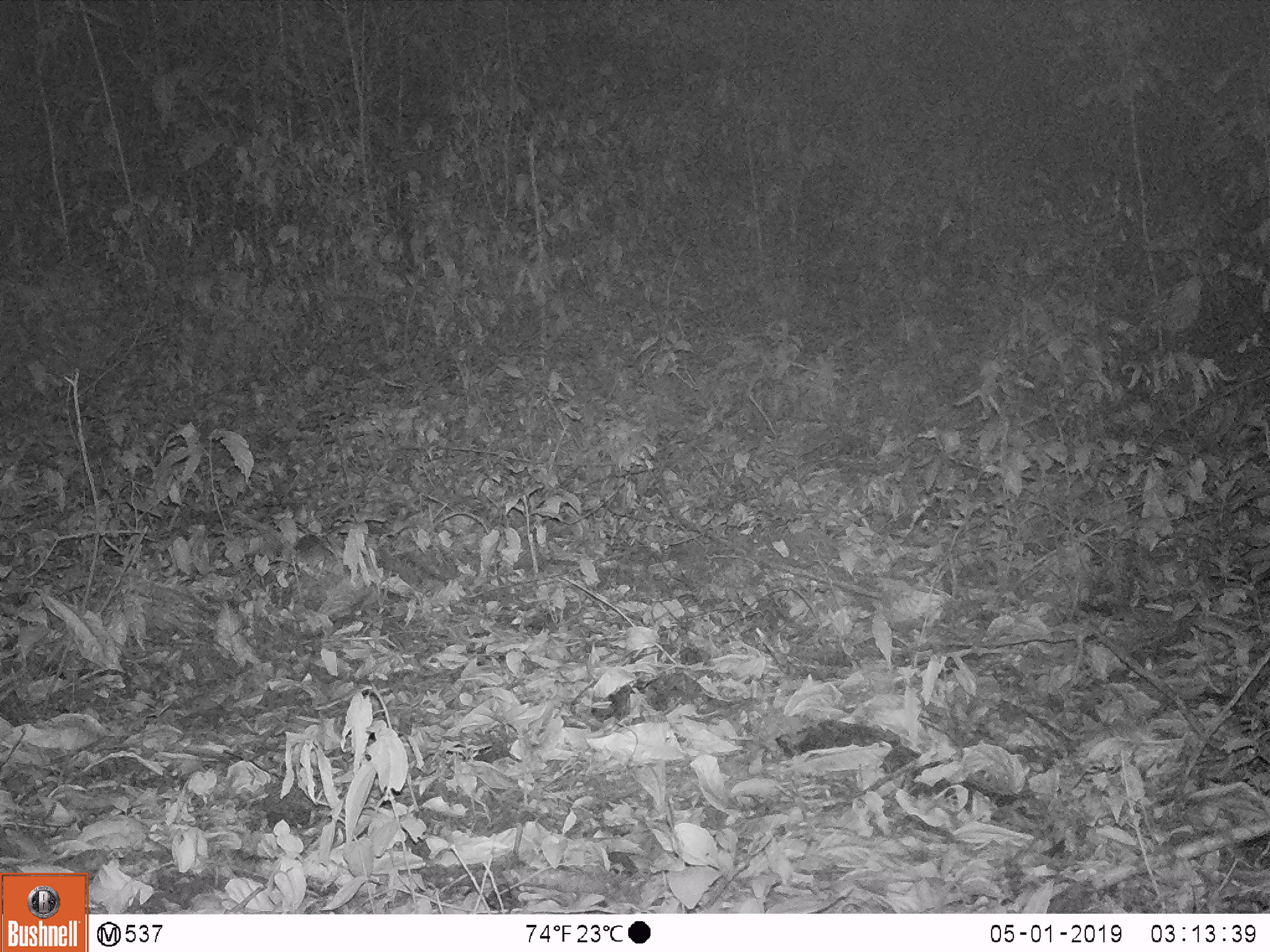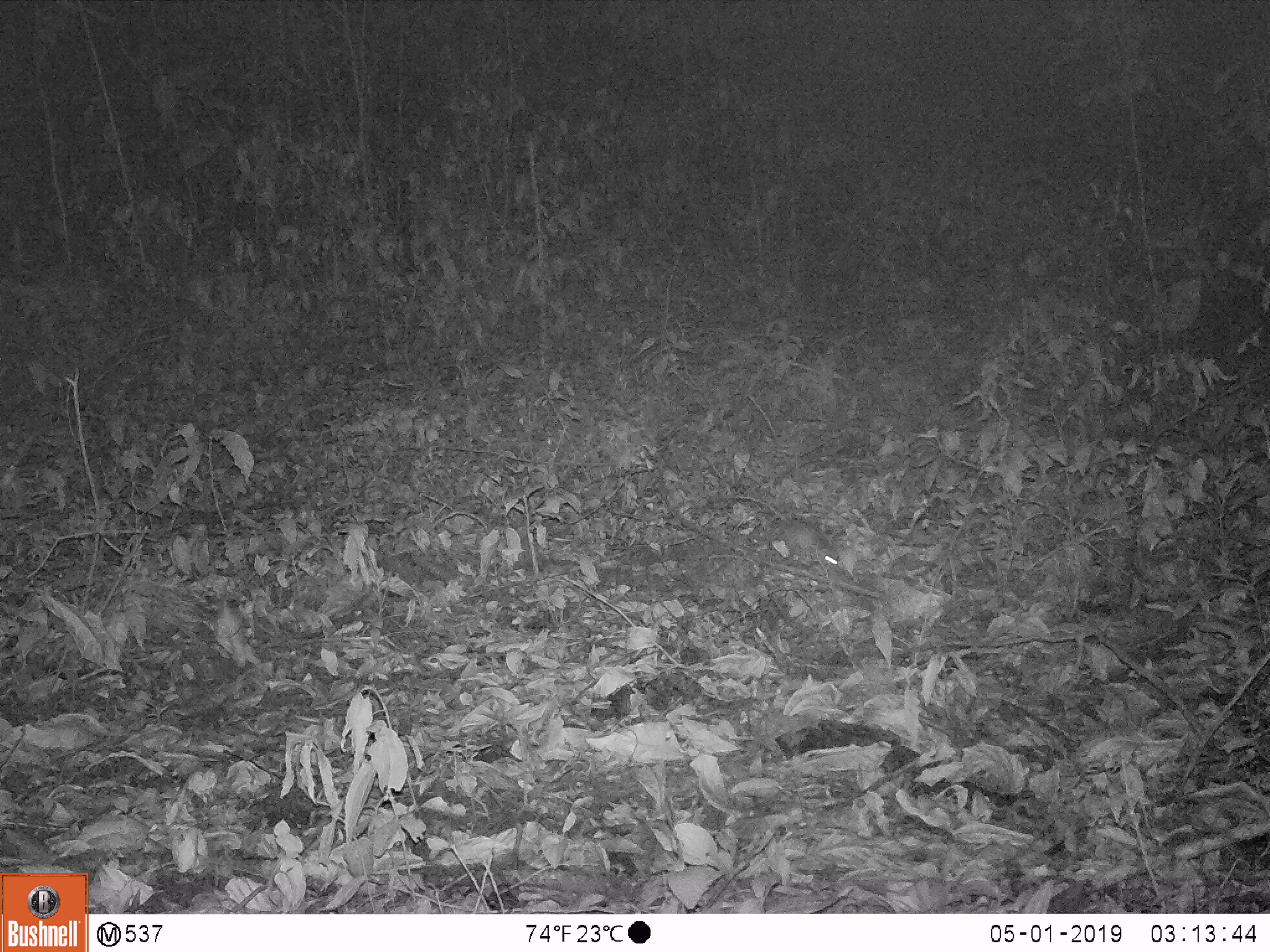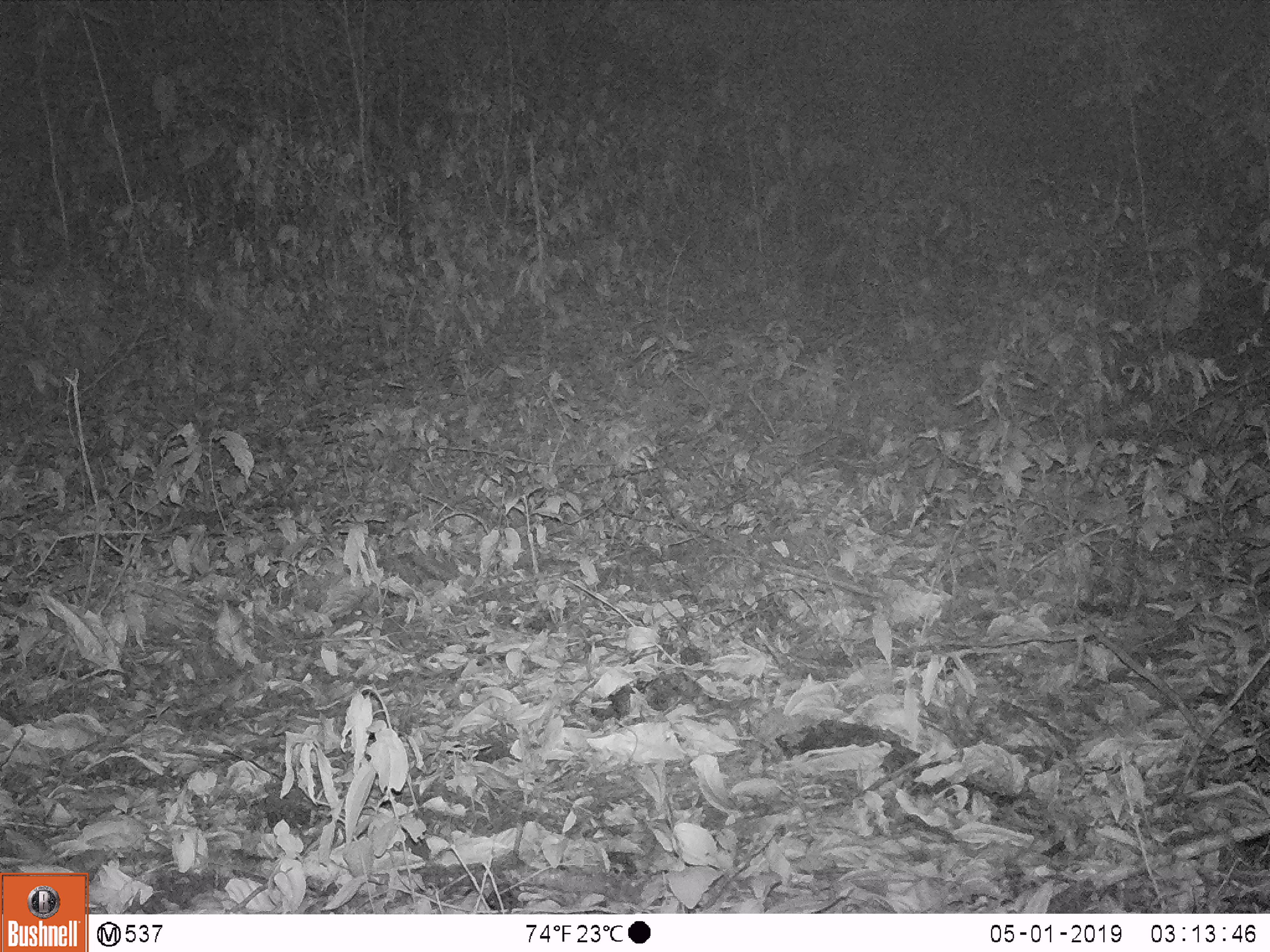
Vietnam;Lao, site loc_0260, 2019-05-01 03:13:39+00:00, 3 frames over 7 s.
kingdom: Animalia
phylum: Chordata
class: Mammalia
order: Rodentia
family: Muridae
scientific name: Muridae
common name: old-world mice and rats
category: unidentified murid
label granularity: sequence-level